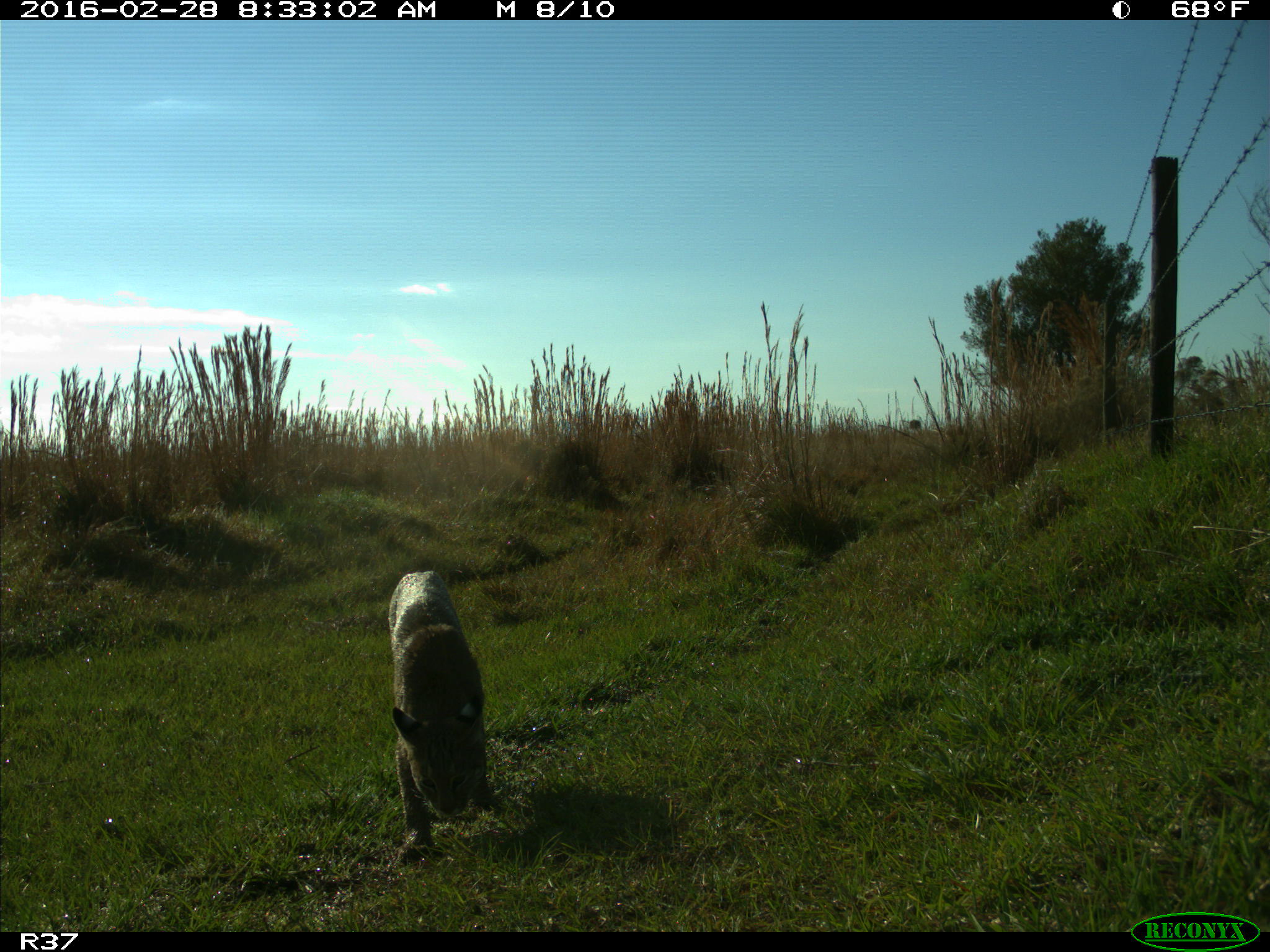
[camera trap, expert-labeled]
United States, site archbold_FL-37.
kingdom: Animalia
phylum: Chordata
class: Mammalia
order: Carnivora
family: Felidae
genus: Lynx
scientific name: Lynx rufus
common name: bobcat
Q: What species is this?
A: Lynx rufus (bobcat).